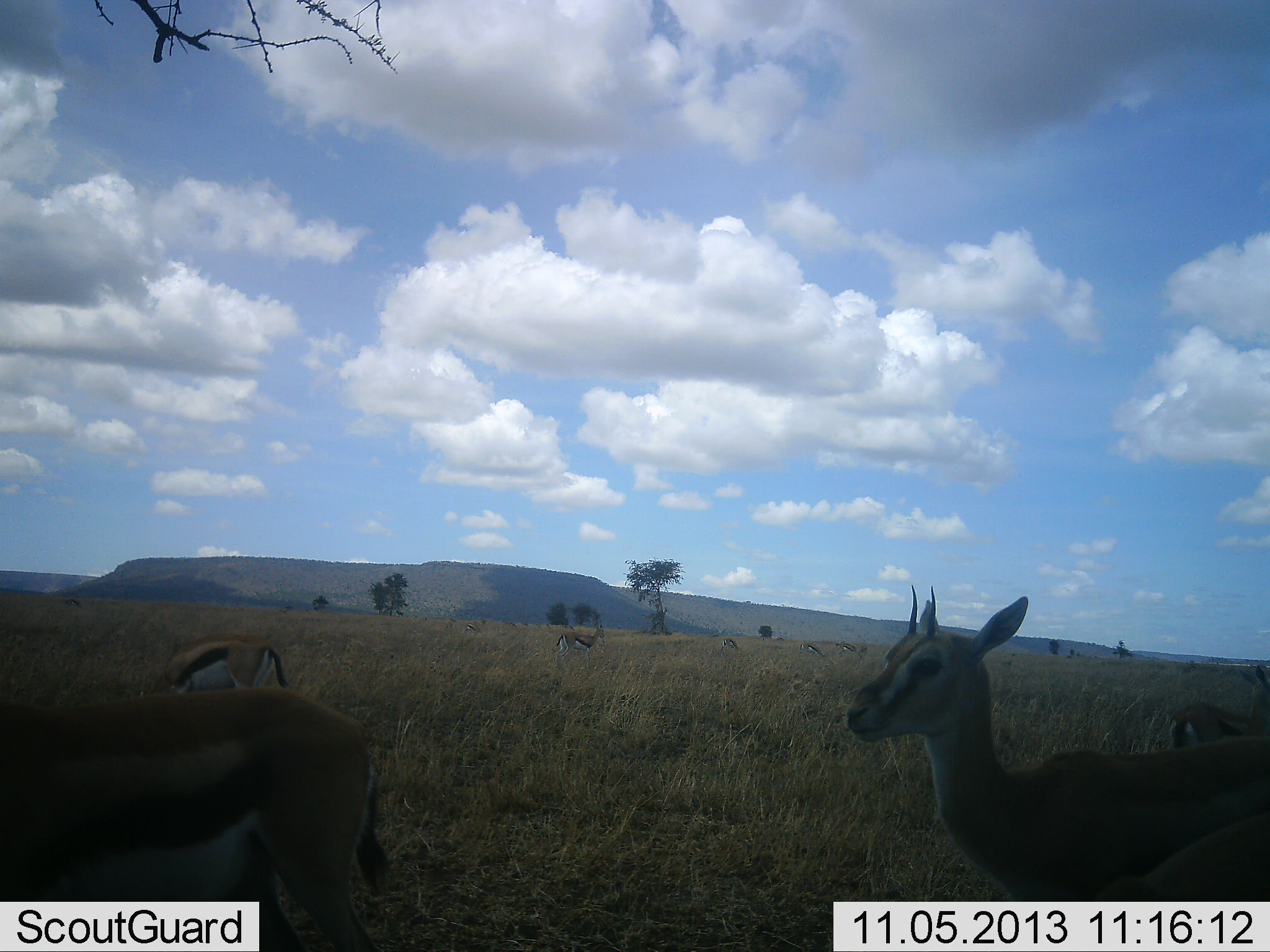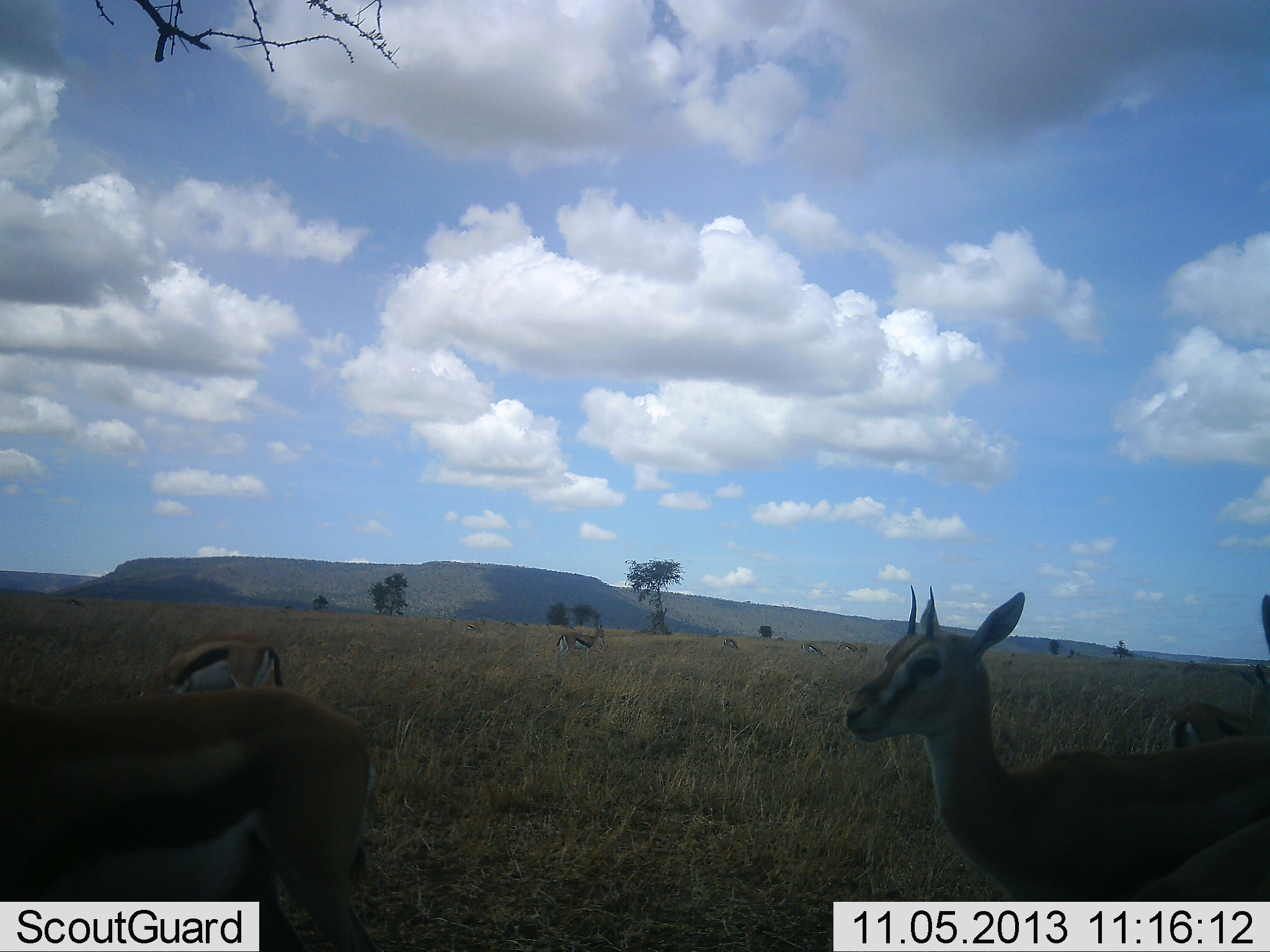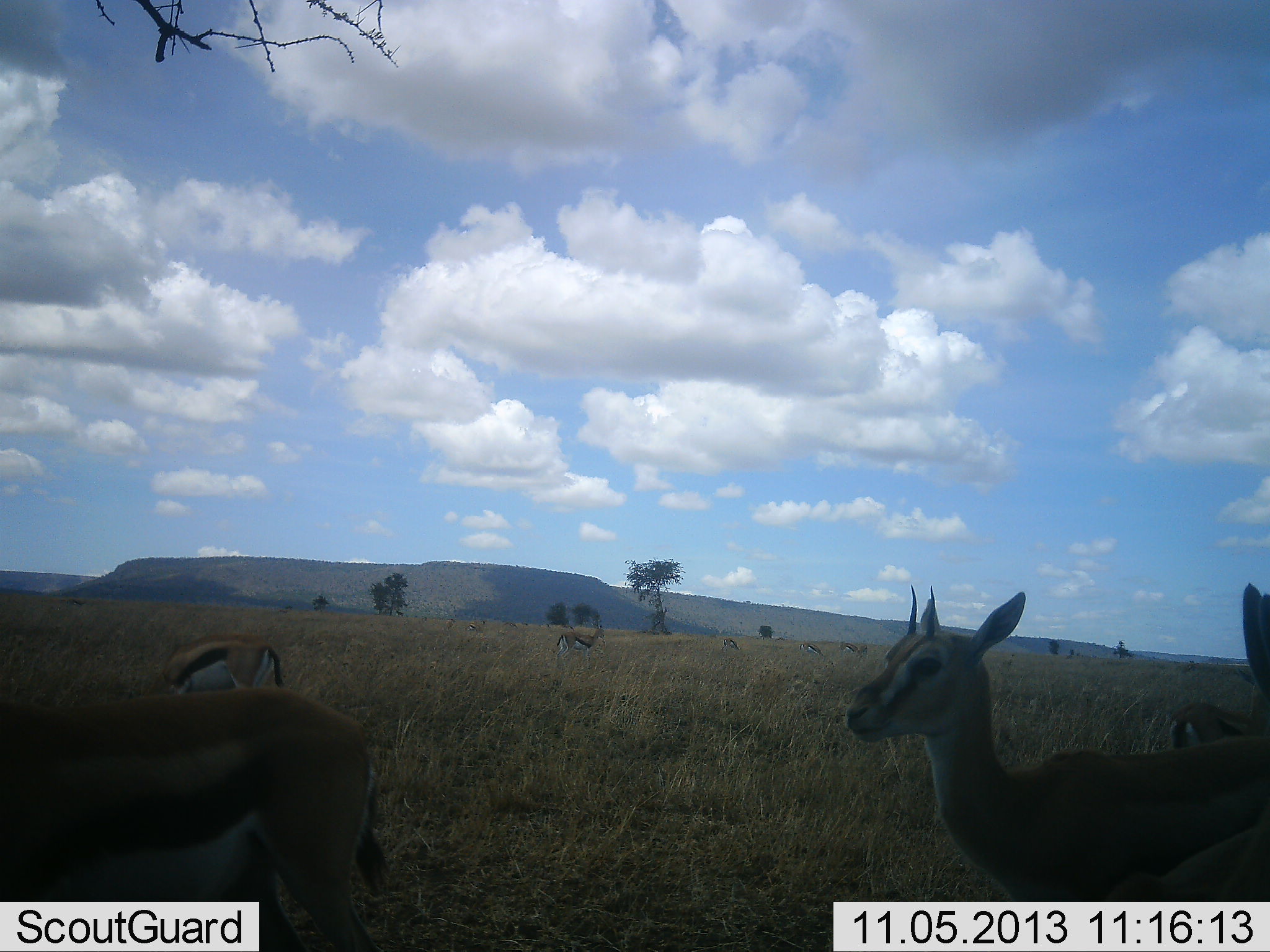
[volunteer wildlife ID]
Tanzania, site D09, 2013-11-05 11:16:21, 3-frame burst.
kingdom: Animalia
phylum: Chordata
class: Mammalia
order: Artiodactyla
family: Bovidae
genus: Eudorcas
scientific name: Eudorcas thomsonii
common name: thomson's gazelle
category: gazellethomsons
Gazellethomsons (thomson's gazelle) (Eudorcas thomsonii), count 7. Behavior (volunteer vote fractions): standing 92%, resting 8%, moving 8%, interacting 3%. Young present (vote fraction): 3%. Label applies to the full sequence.